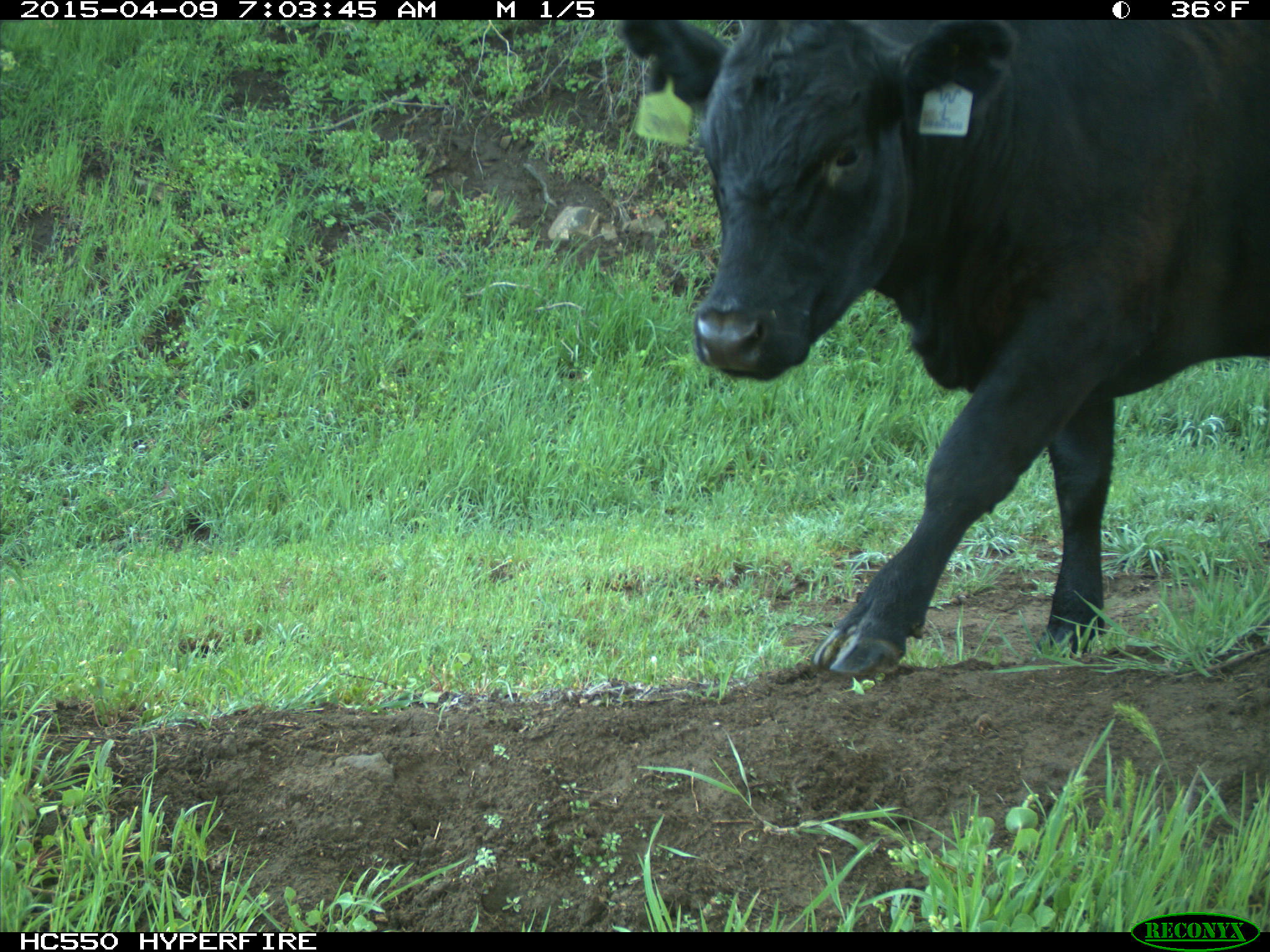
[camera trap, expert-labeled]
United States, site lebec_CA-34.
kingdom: Animalia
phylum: Chordata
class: Mammalia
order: Artiodactyla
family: Bovidae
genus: Bos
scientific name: Bos taurus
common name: domestic cow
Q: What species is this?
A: Bos taurus (domestic cow).